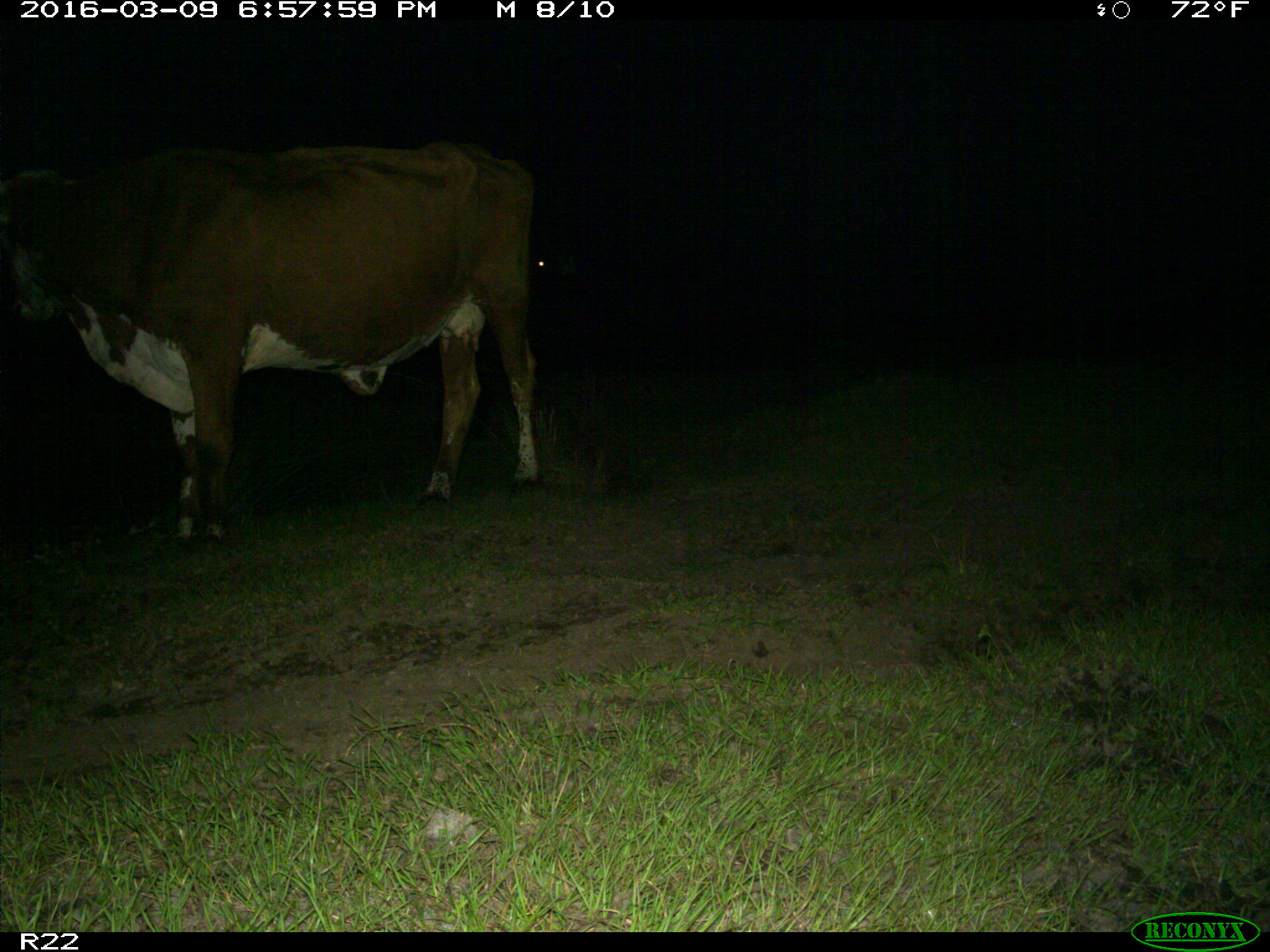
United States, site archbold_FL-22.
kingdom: Animalia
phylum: Chordata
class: Mammalia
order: Artiodactyla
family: Bovidae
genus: Bos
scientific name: Bos taurus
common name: domestic cow